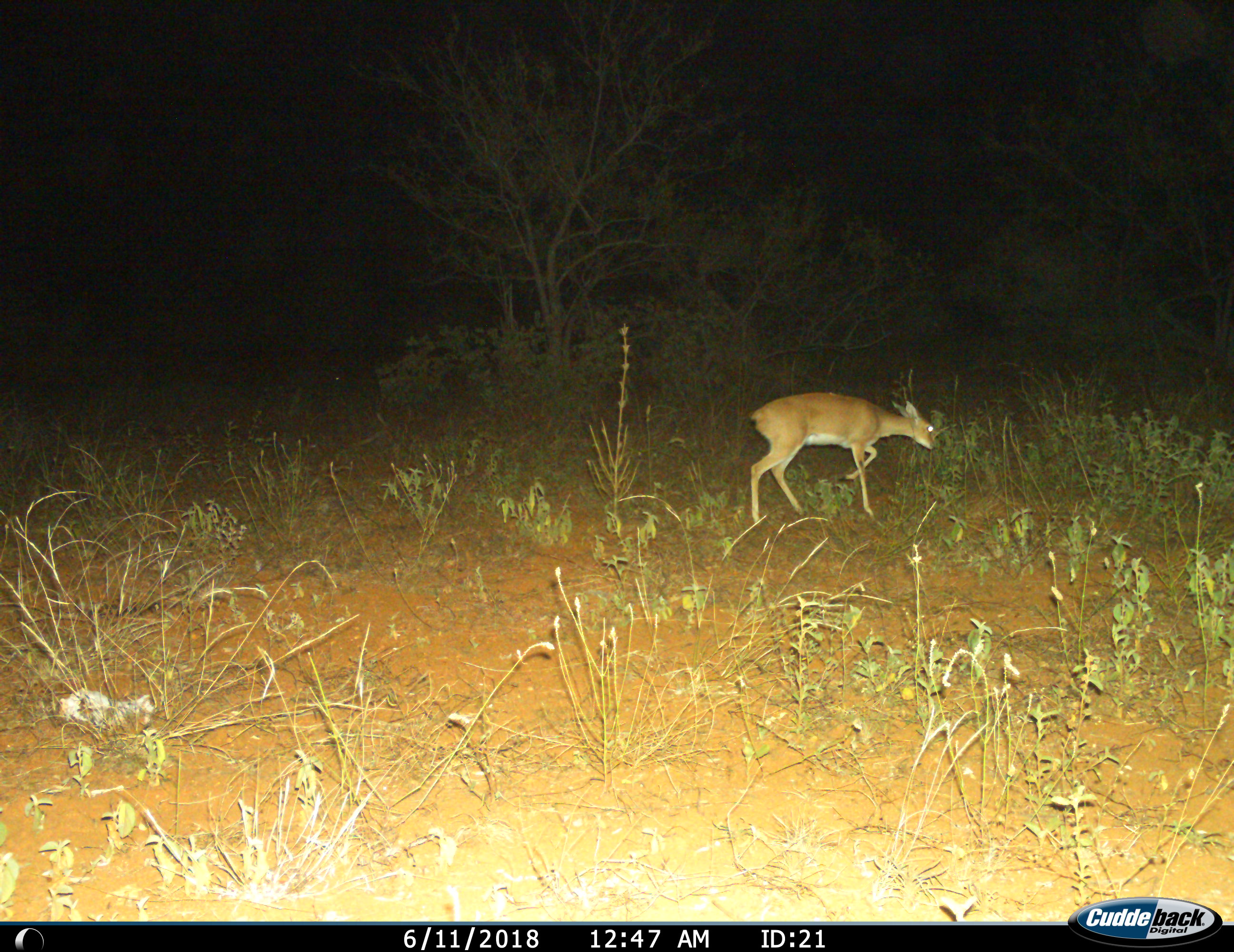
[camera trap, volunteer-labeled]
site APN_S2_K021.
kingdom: Animalia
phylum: Chordata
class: Mammalia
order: Artiodactyla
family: Bovidae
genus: Raphicerus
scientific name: Raphicerus campestris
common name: steenbok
Steenbok (Raphicerus campestris), count 1. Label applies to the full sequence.